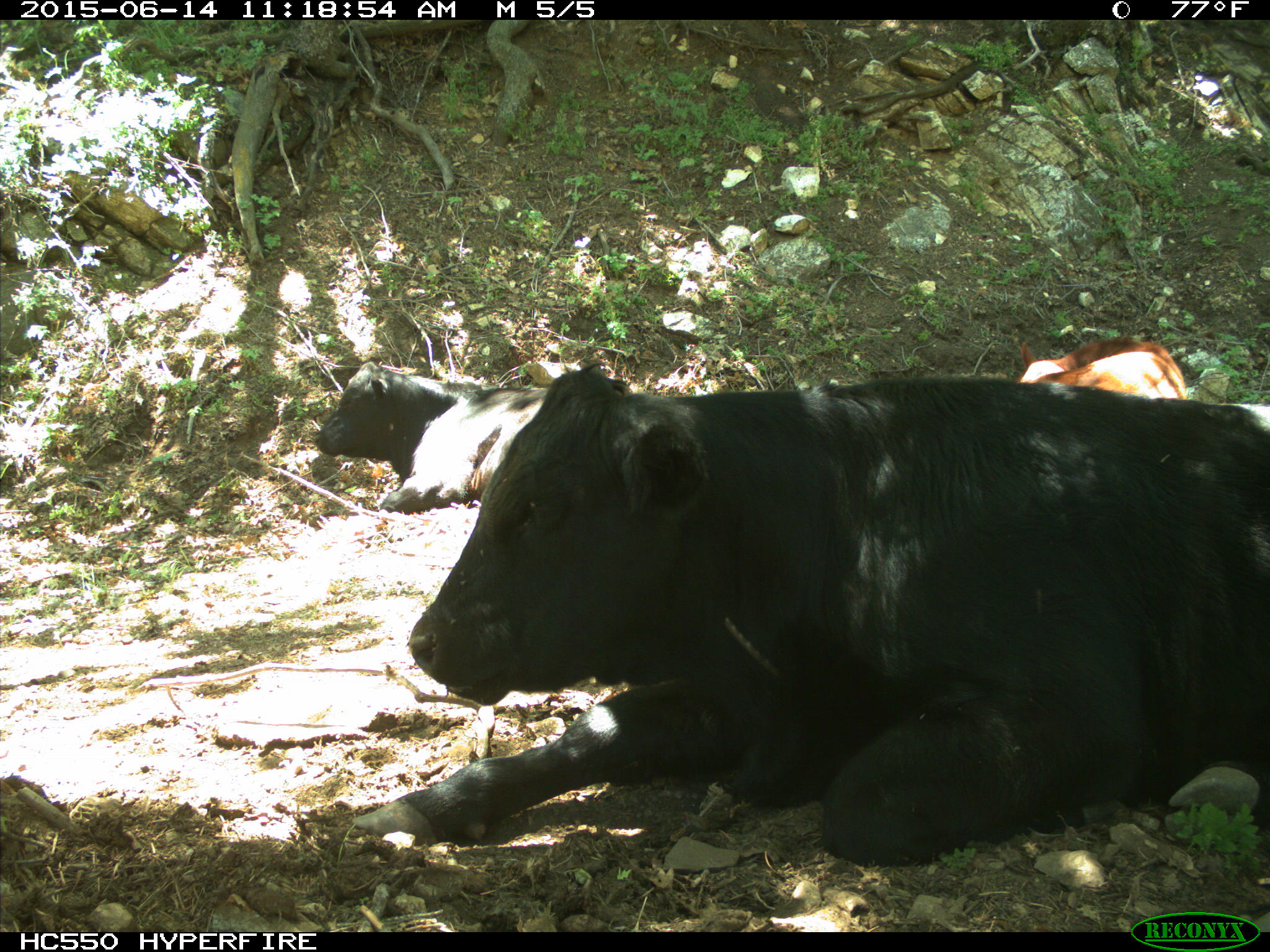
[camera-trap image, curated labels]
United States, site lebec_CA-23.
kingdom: Animalia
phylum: Chordata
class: Mammalia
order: Artiodactyla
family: Bovidae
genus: Bos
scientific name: Bos taurus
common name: domestic cow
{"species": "Bos taurus (domestic cow)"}